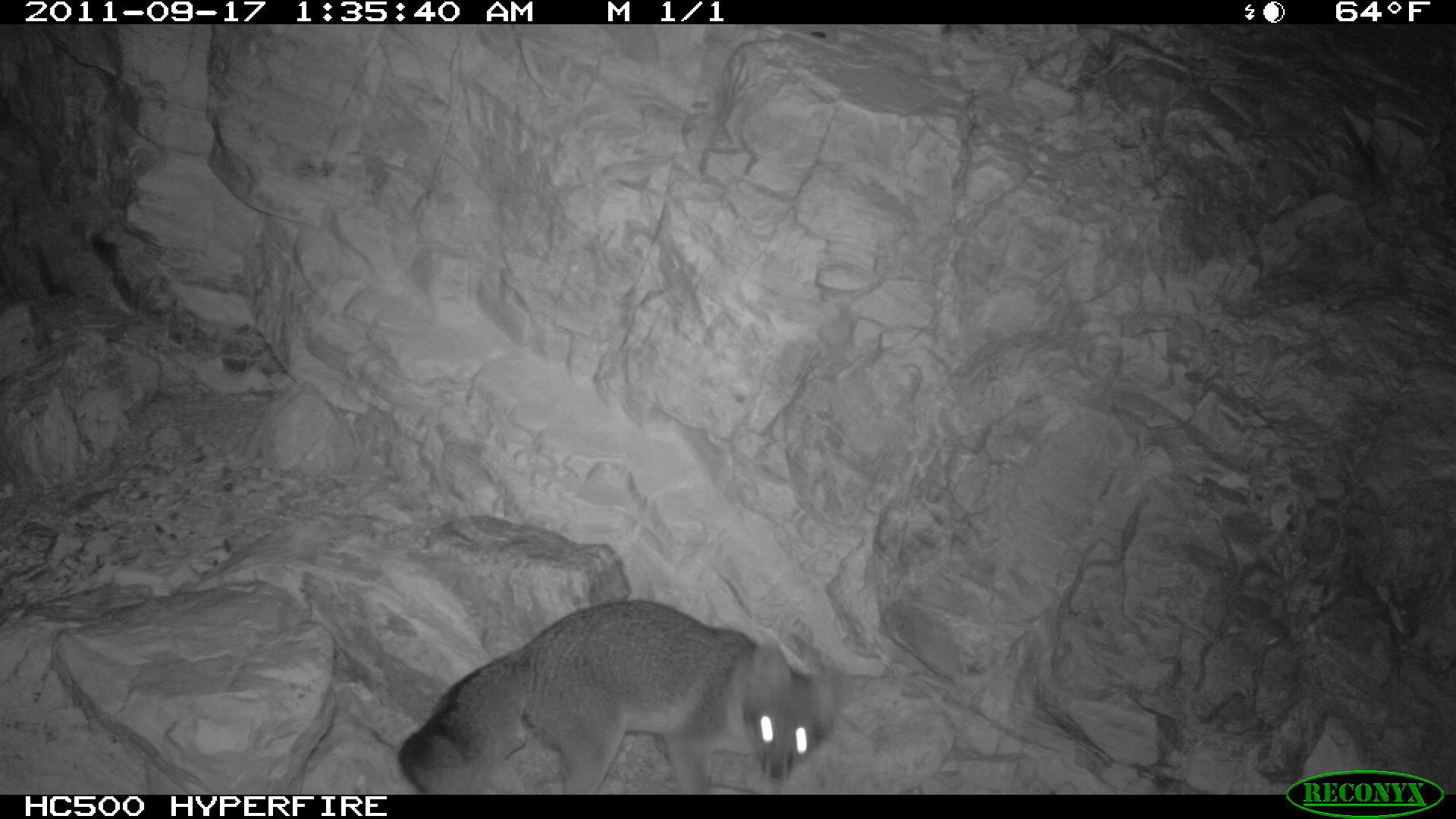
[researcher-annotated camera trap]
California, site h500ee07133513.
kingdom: Animalia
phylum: Chordata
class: Mammalia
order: Carnivora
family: Canidae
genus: Urocyon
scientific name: Urocyon littoralis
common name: island fox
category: fox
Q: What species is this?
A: Fox (island fox) (Urocyon littoralis).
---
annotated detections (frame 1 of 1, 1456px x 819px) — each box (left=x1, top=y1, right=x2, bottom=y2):
fox: (left=398, top=599, right=843, bottom=793)